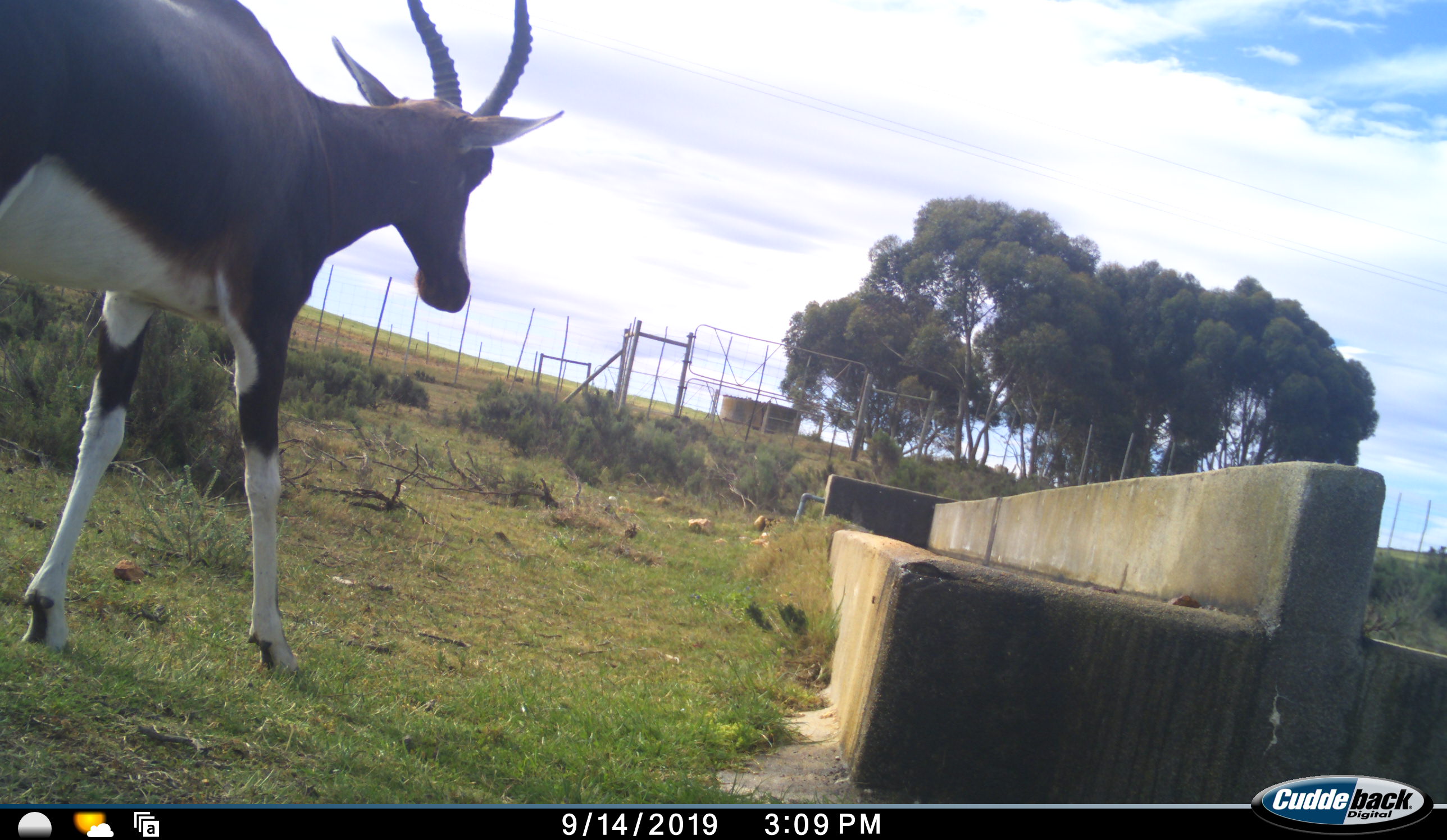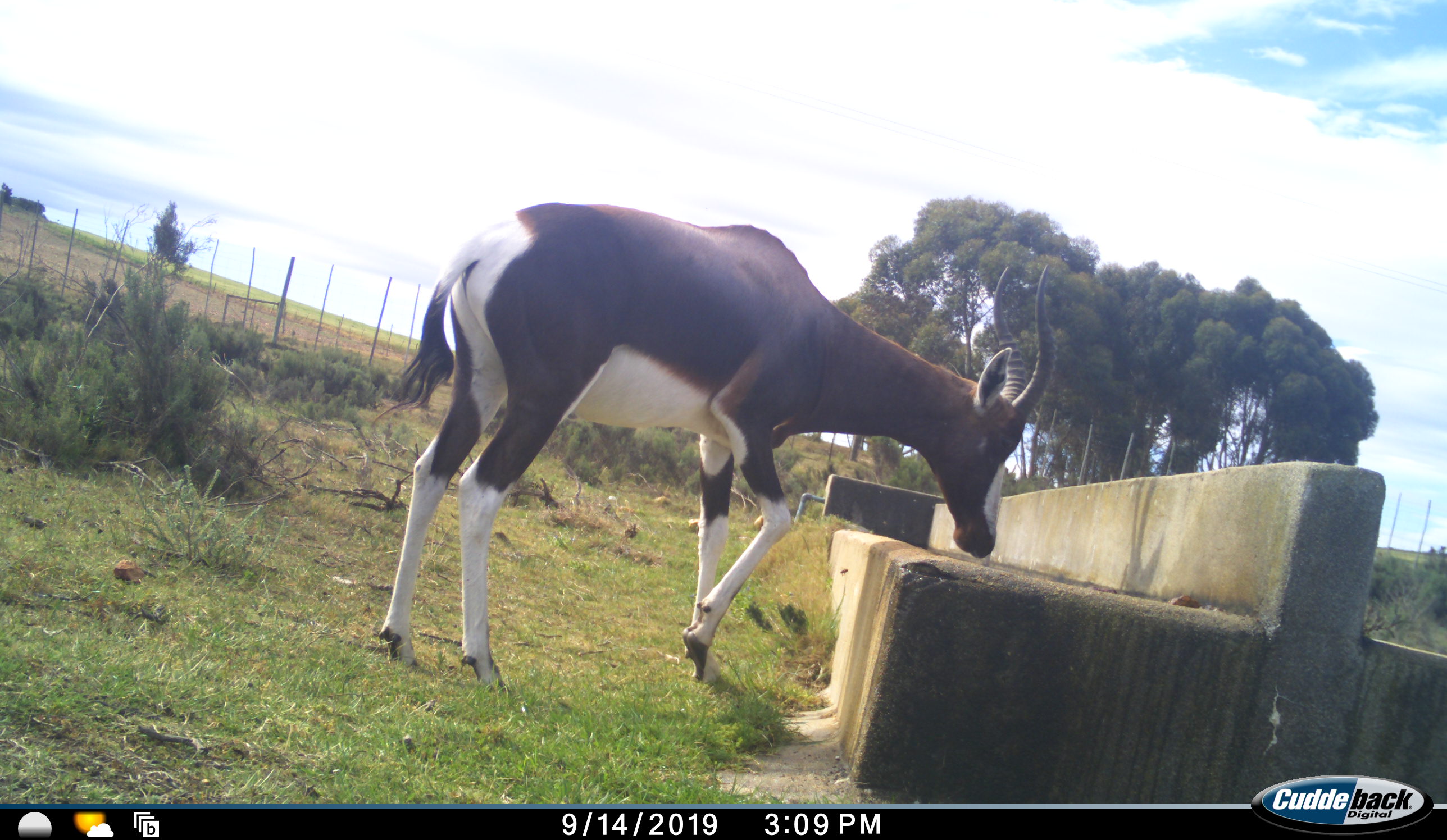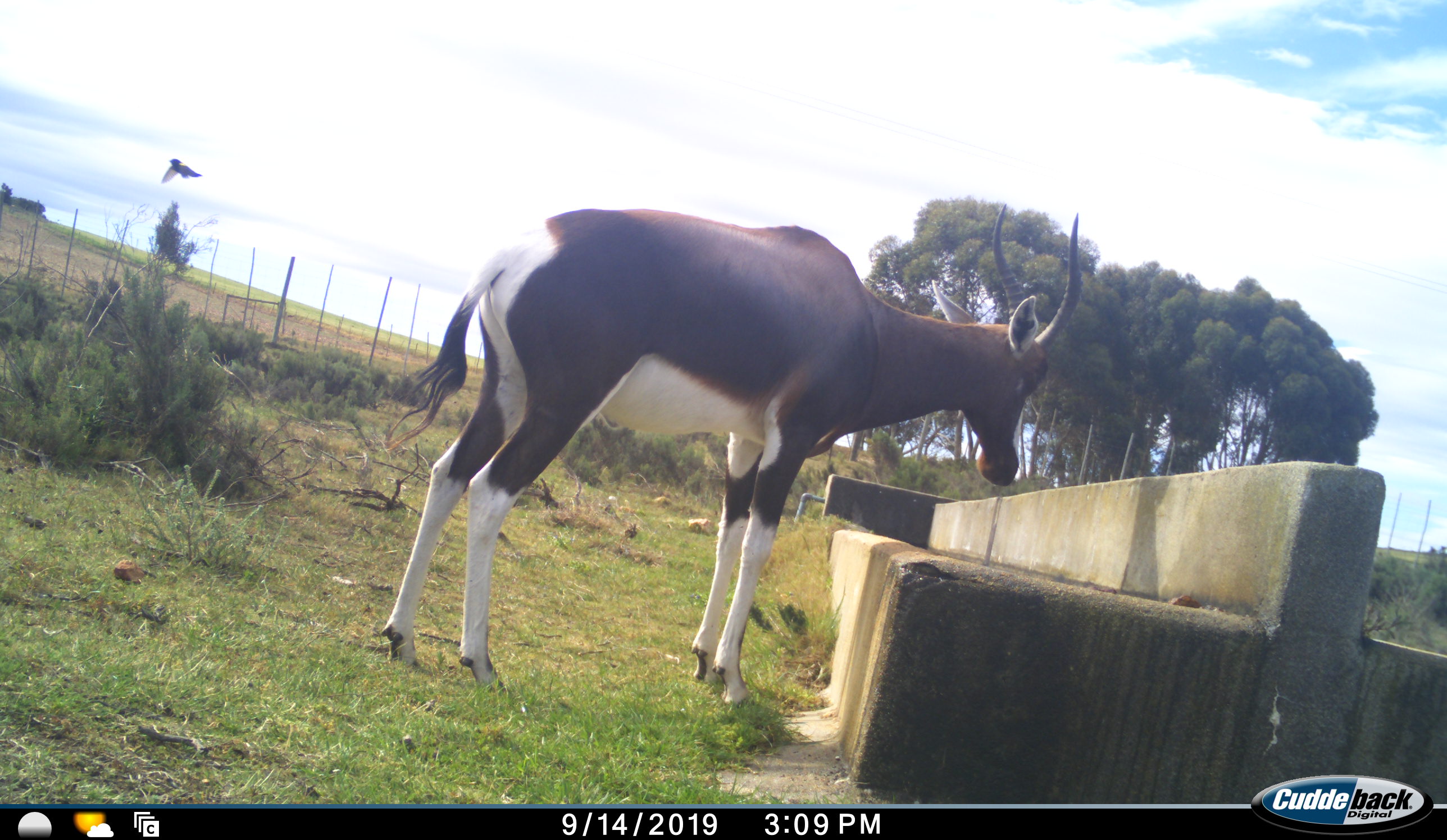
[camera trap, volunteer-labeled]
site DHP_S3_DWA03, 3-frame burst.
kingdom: Animalia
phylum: Chordata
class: Aves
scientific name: Aves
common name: bird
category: birdother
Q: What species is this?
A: Birdother (bird) (Aves).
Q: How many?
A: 1.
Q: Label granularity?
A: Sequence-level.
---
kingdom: Animalia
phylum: Chordata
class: Mammalia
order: Artiodactyla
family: Bovidae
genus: Damaliscus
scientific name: Damaliscus pygargus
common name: bontebok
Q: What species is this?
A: Bontebok (Damaliscus pygargus).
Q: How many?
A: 1.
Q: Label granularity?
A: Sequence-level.